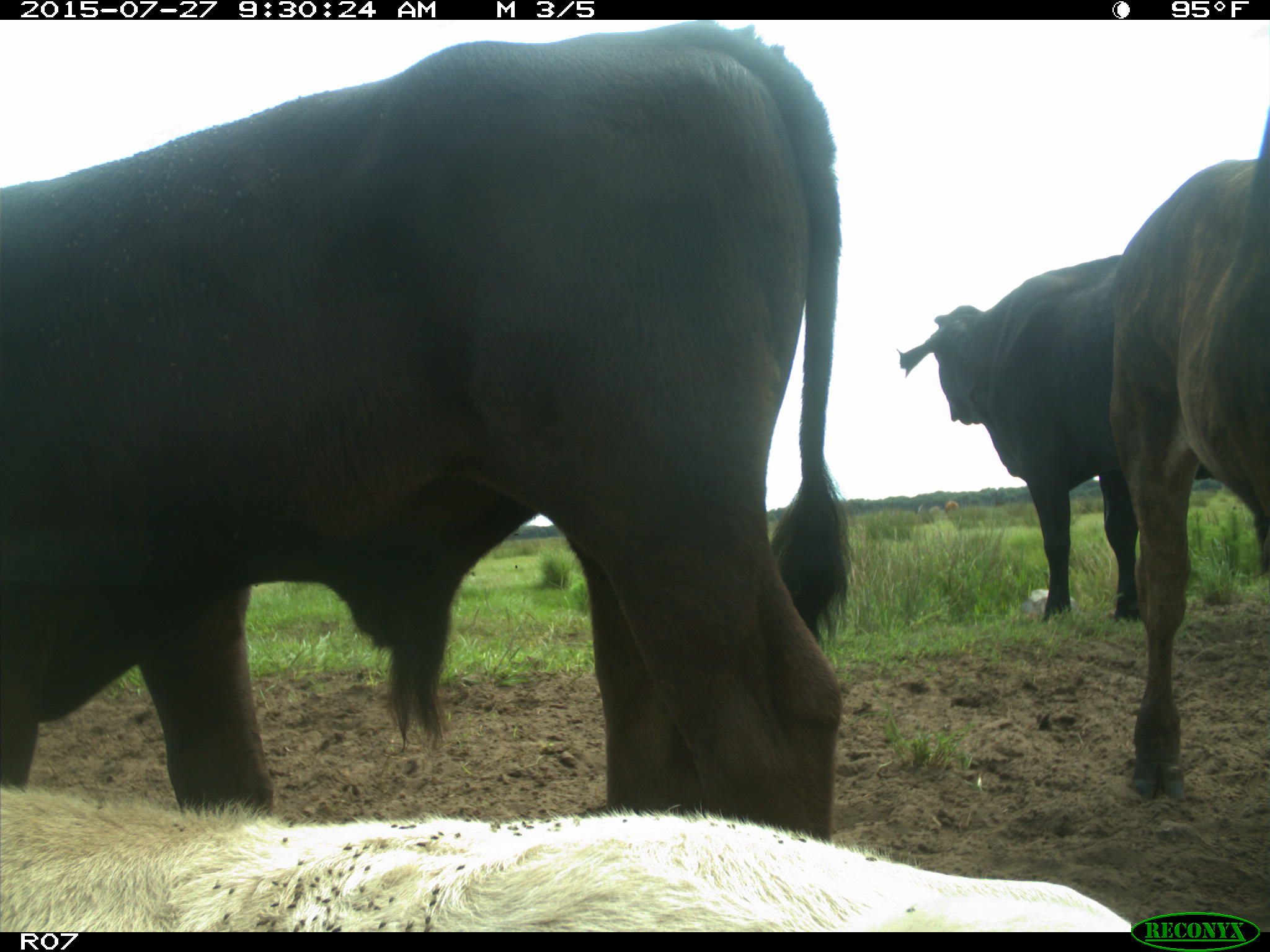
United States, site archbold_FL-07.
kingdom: Animalia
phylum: Chordata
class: Mammalia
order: Artiodactyla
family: Bovidae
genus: Bos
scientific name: Bos taurus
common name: domestic cow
Bos taurus (domestic cow).